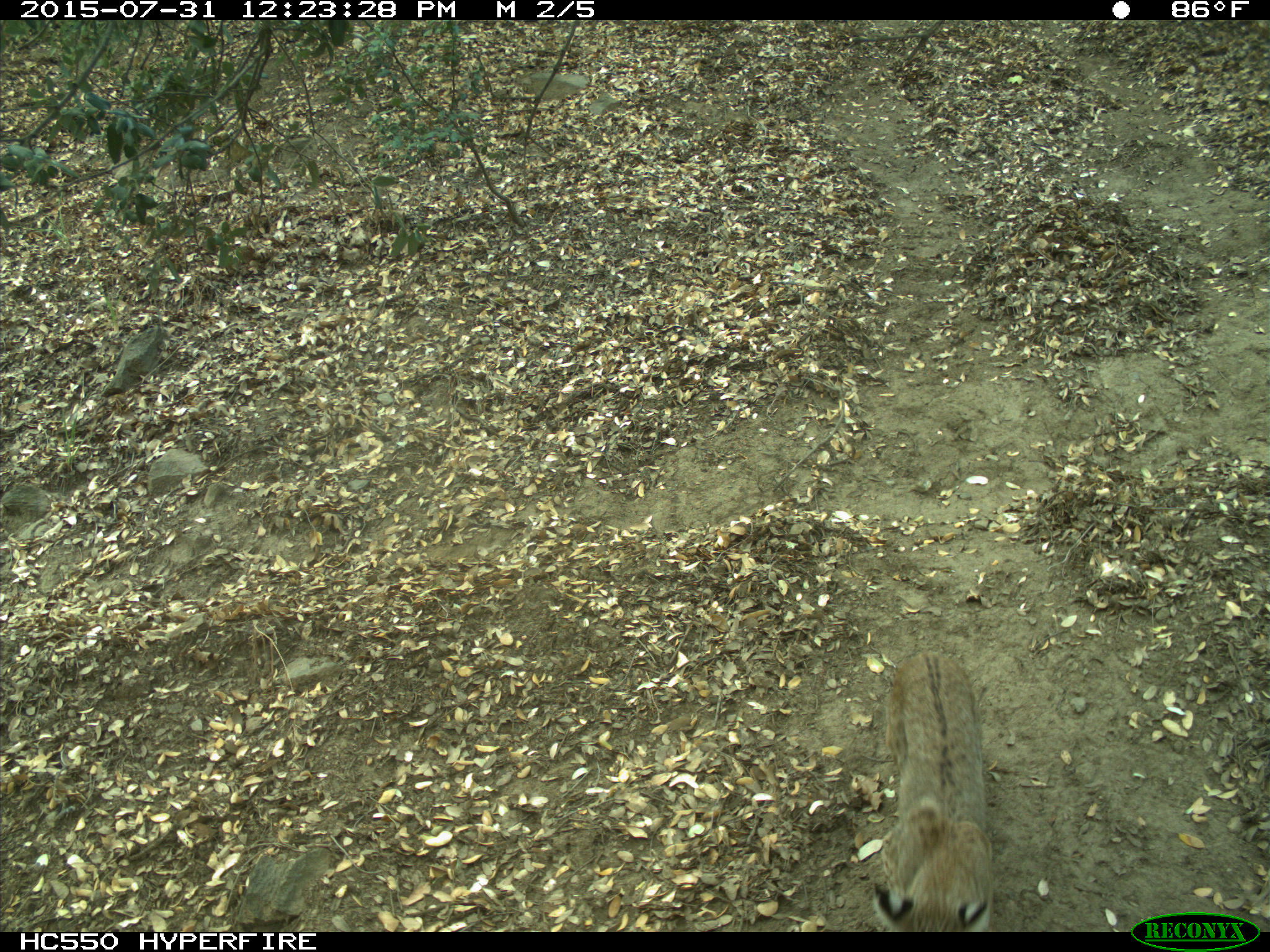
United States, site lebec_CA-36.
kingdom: Animalia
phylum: Chordata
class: Mammalia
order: Carnivora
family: Felidae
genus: Lynx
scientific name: Lynx rufus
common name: bobcat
Lynx rufus (bobcat).